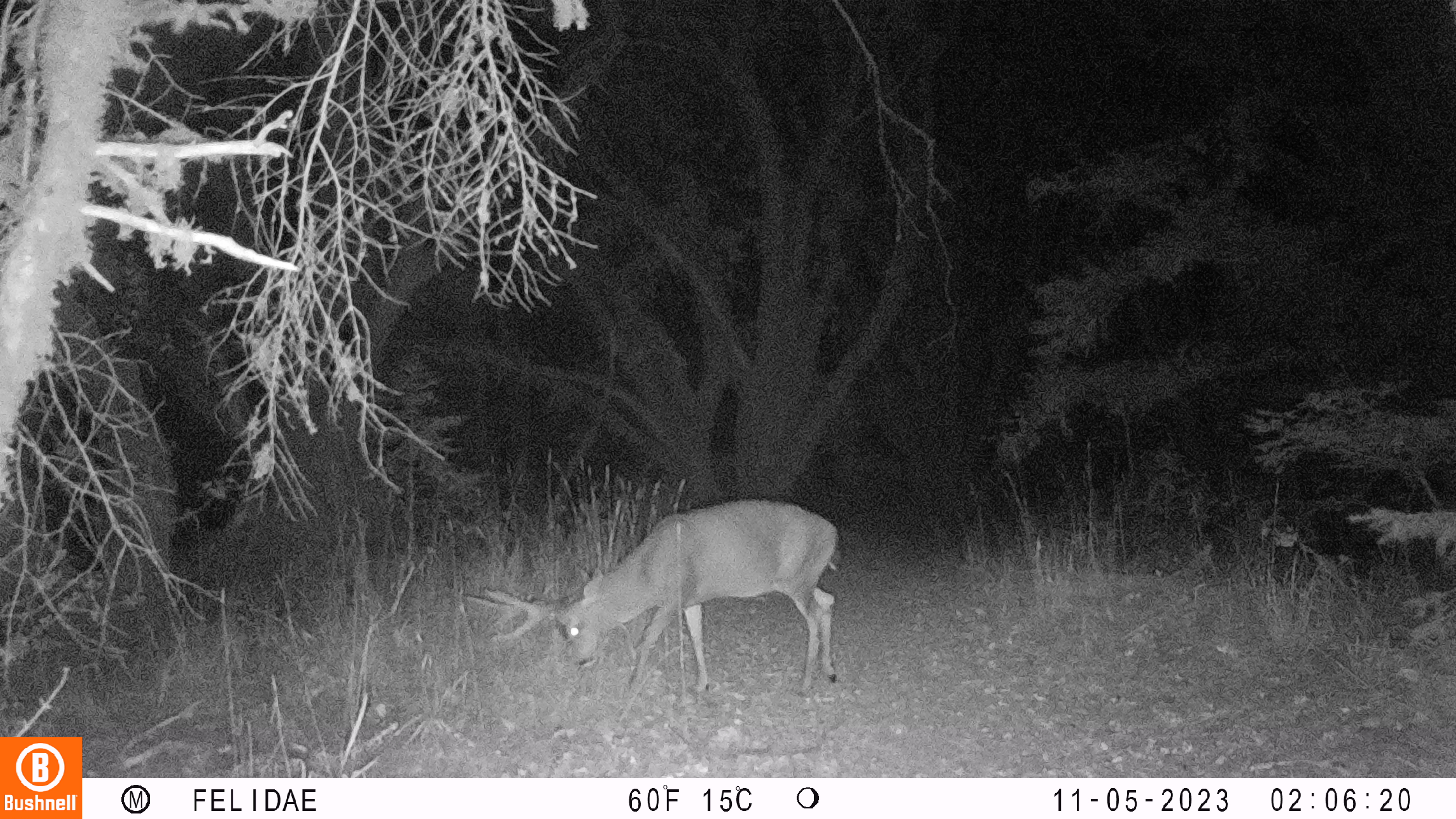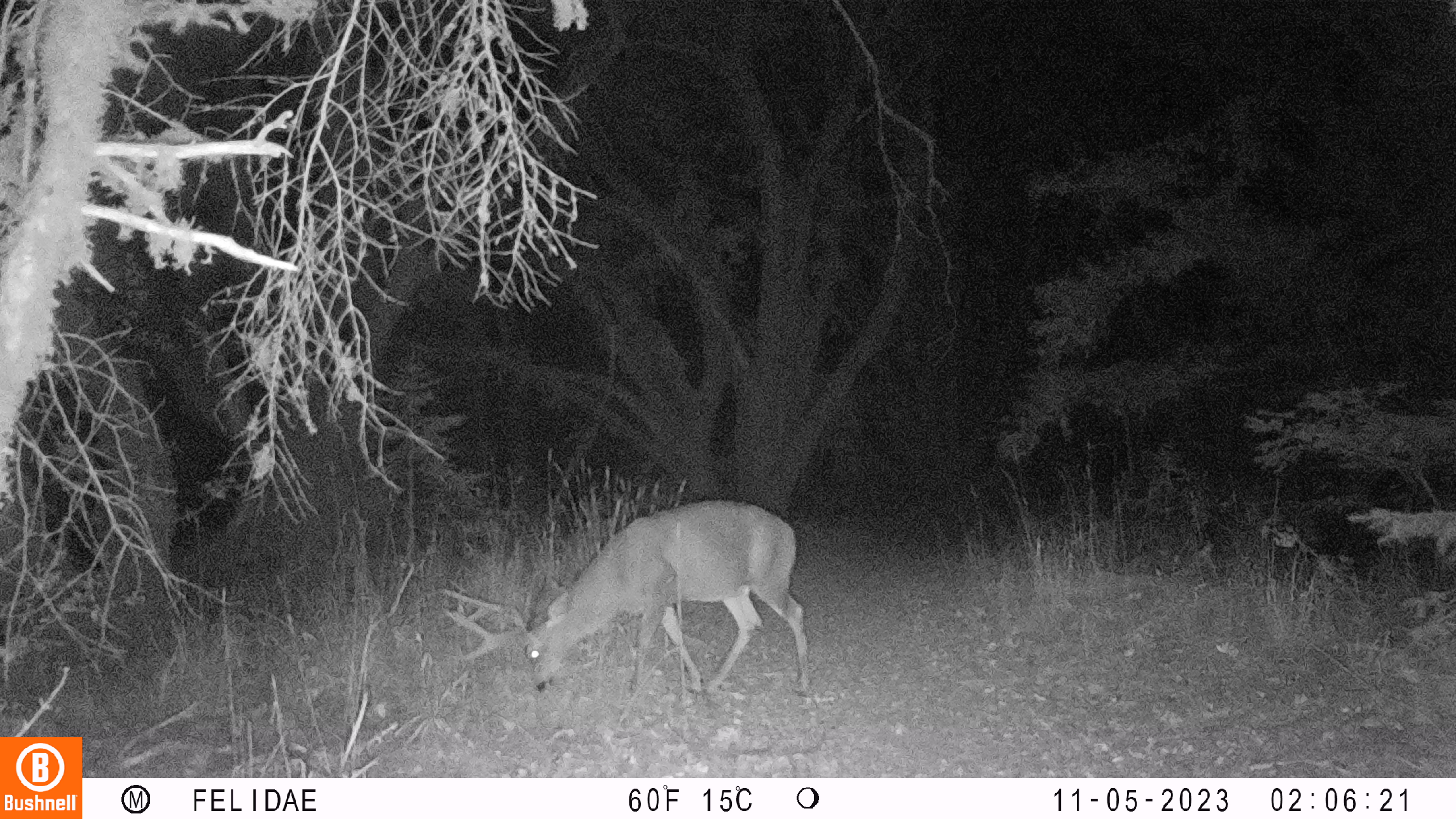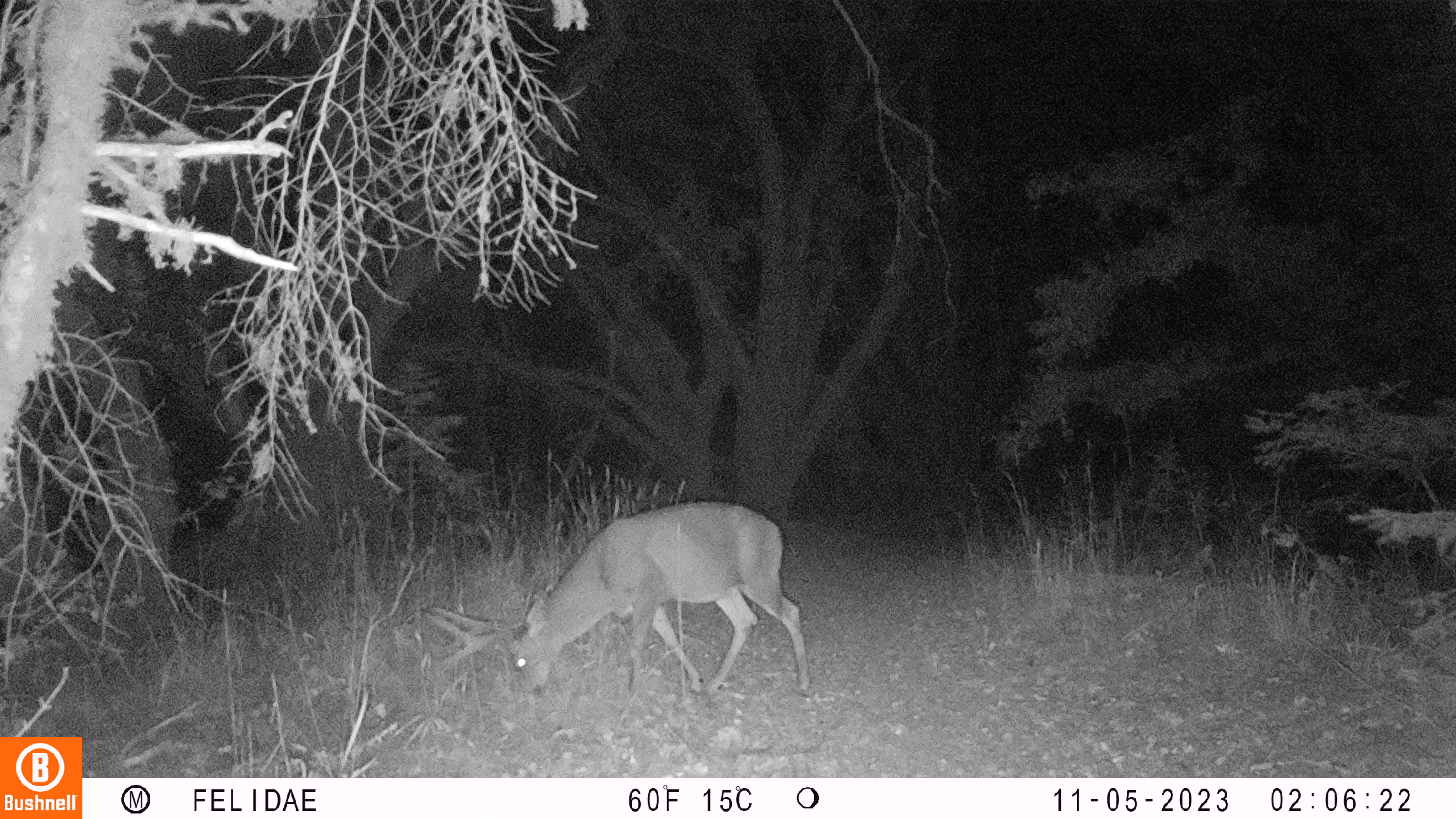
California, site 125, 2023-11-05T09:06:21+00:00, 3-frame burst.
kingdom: Animalia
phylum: Chordata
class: Mammalia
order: Artiodactyla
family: Cervidae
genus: Odocoileus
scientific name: Odocoileus hemionus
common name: mule deer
Mule deer (Odocoileus hemionus).